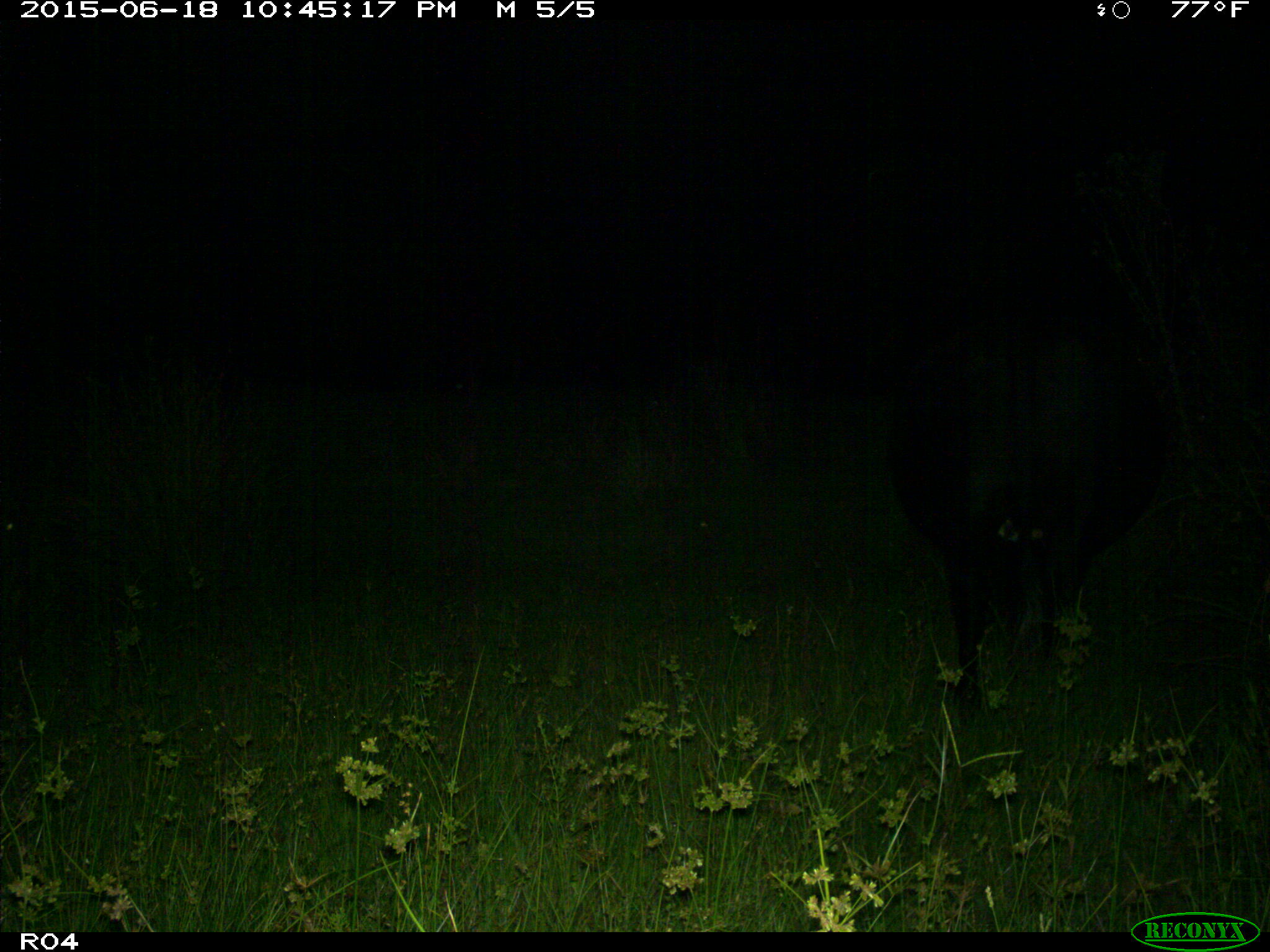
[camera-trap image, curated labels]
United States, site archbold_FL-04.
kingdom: Animalia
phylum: Chordata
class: Mammalia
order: Artiodactyla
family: Bovidae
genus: Bos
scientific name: Bos taurus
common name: domestic cow